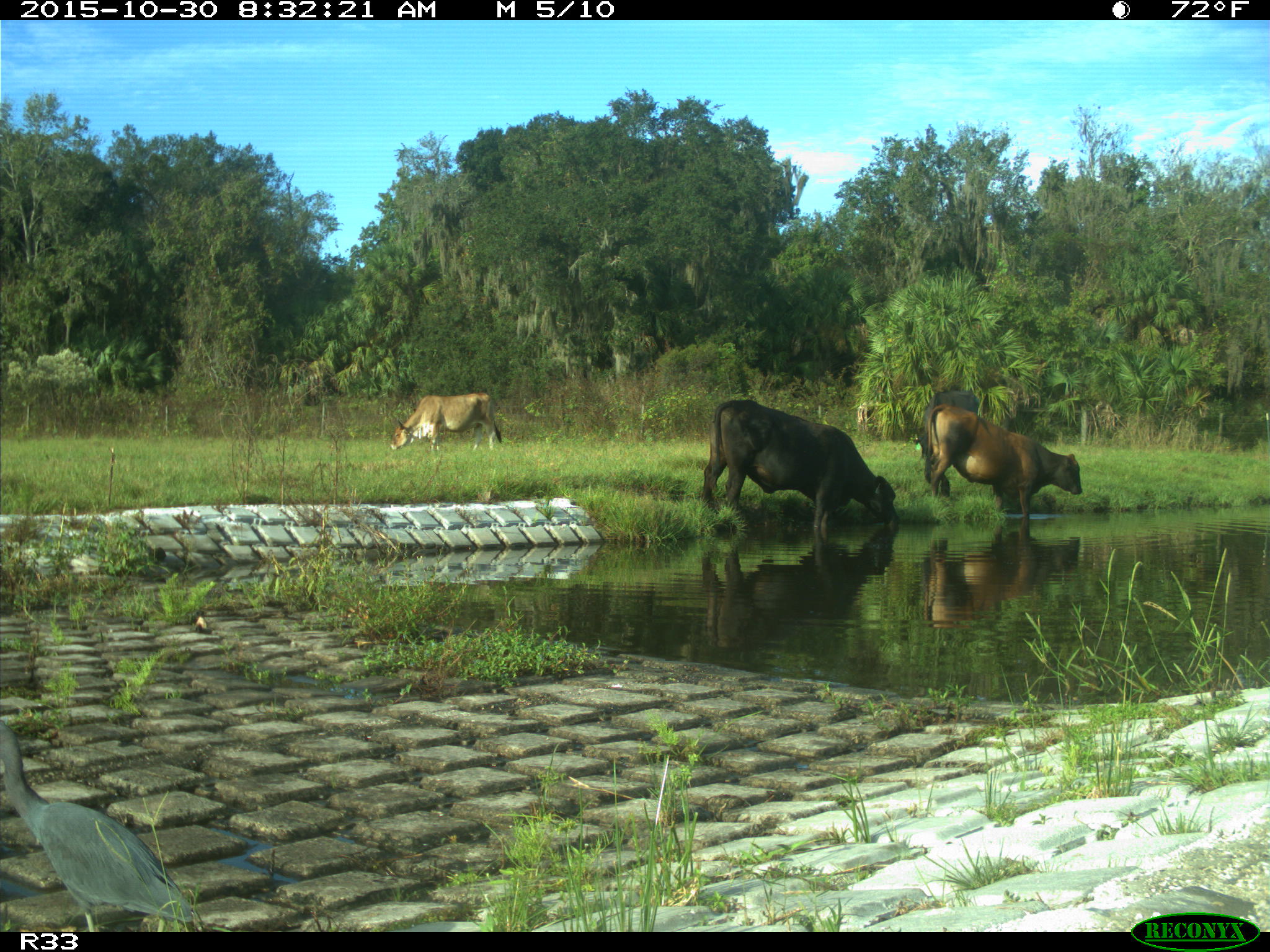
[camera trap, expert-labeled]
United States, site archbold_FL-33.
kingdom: Animalia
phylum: Chordata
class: Mammalia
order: Artiodactyla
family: Bovidae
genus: Bos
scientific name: Bos taurus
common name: domestic cow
Bos taurus (domestic cow).